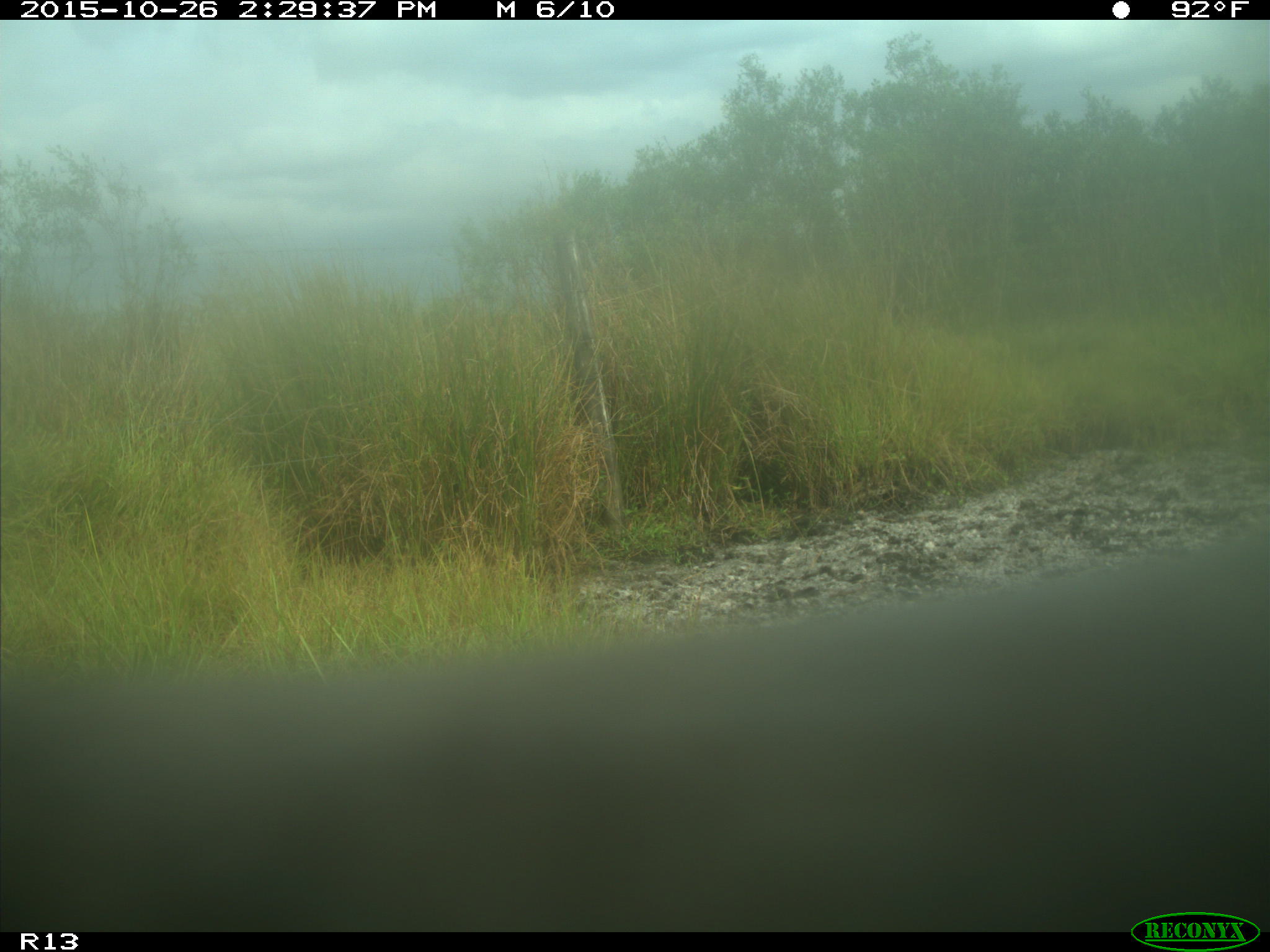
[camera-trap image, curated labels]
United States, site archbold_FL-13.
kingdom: Animalia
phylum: Chordata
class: Mammalia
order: Artiodactyla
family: Bovidae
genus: Bos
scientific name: Bos taurus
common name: domestic cow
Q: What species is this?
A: Bos taurus (domestic cow).